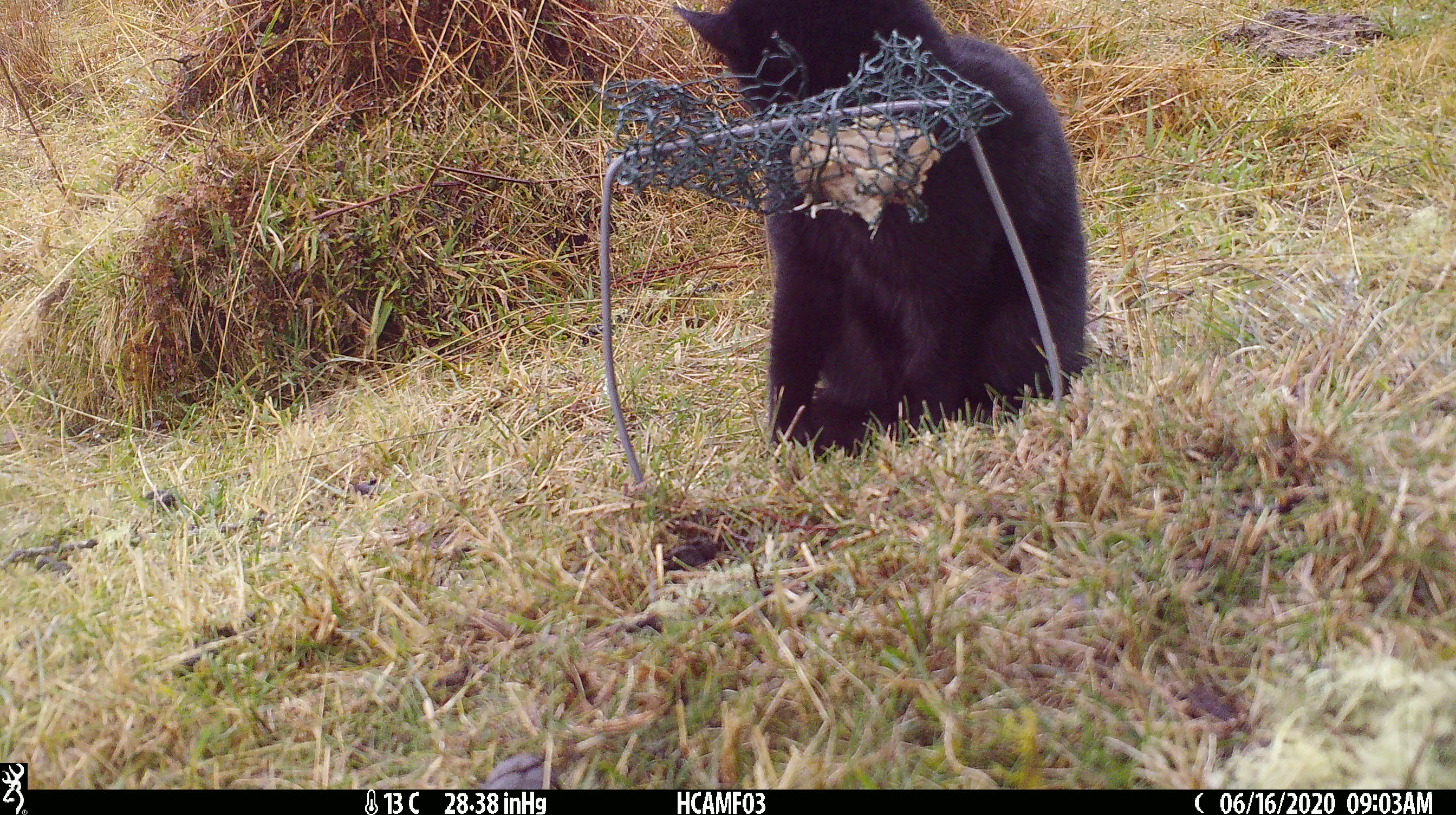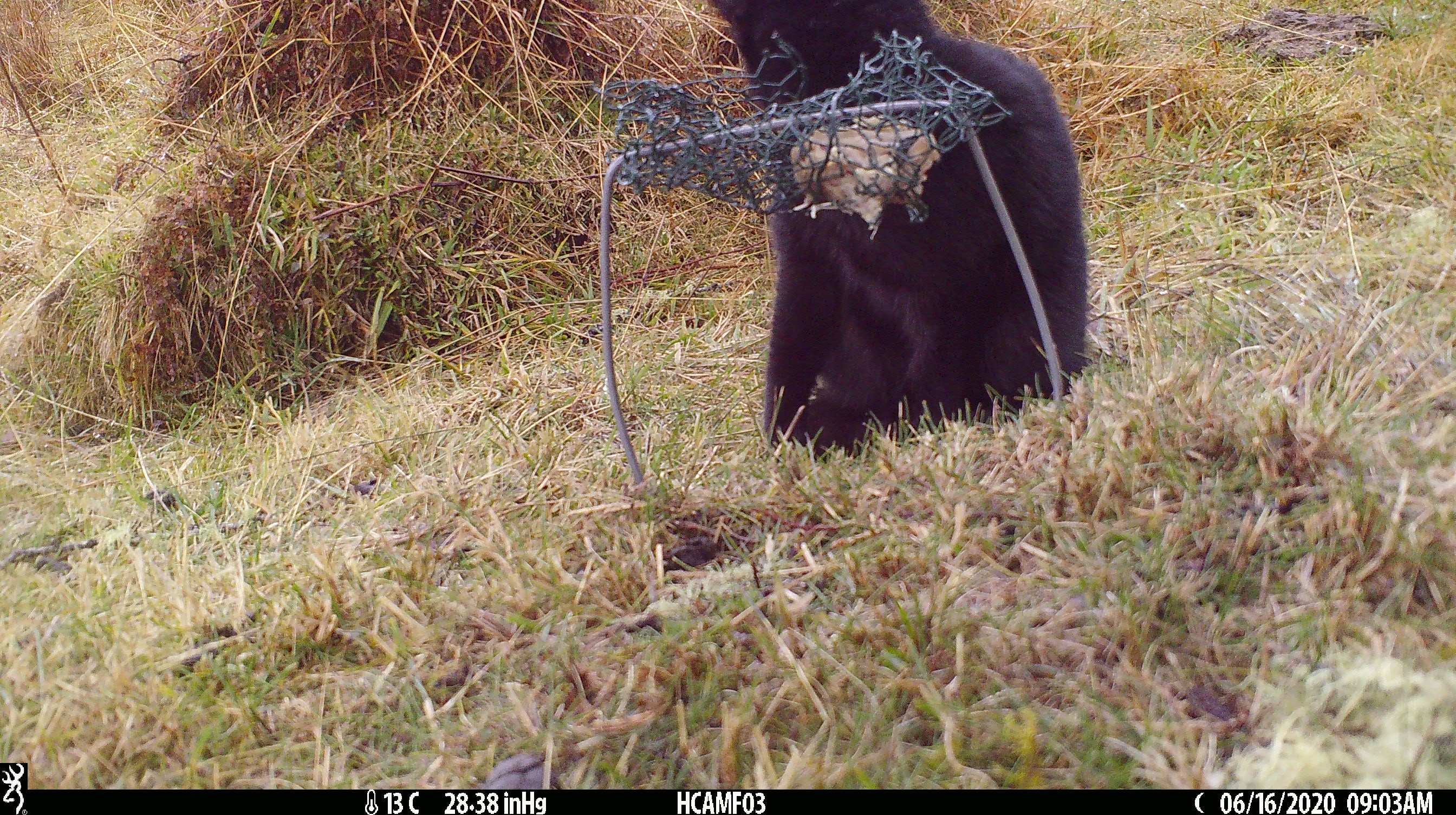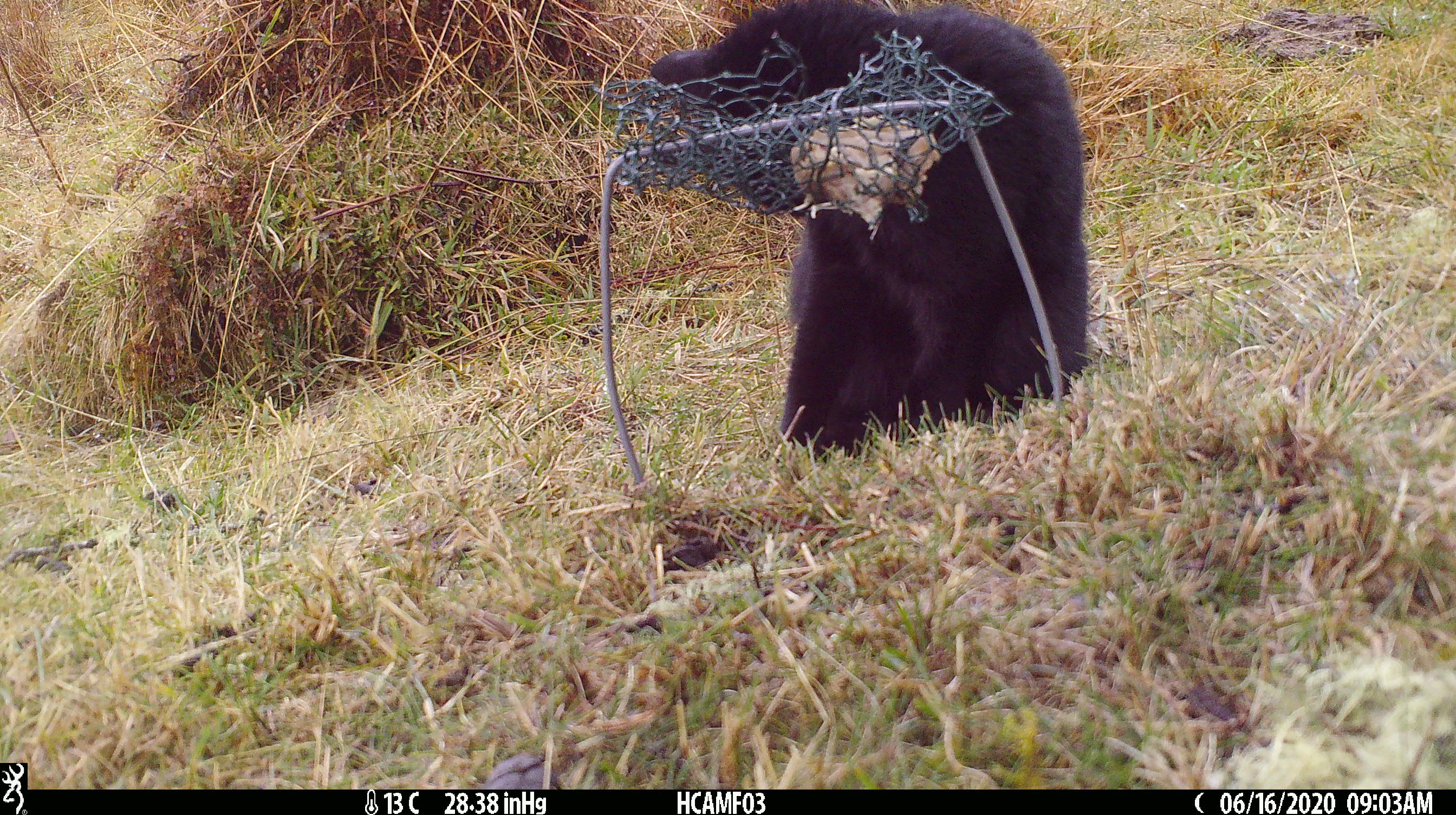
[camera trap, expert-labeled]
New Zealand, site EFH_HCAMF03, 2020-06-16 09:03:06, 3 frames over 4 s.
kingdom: Animalia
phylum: Chordata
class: Mammalia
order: Carnivora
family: Felidae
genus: Felis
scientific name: Felis catus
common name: domestic cat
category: cat